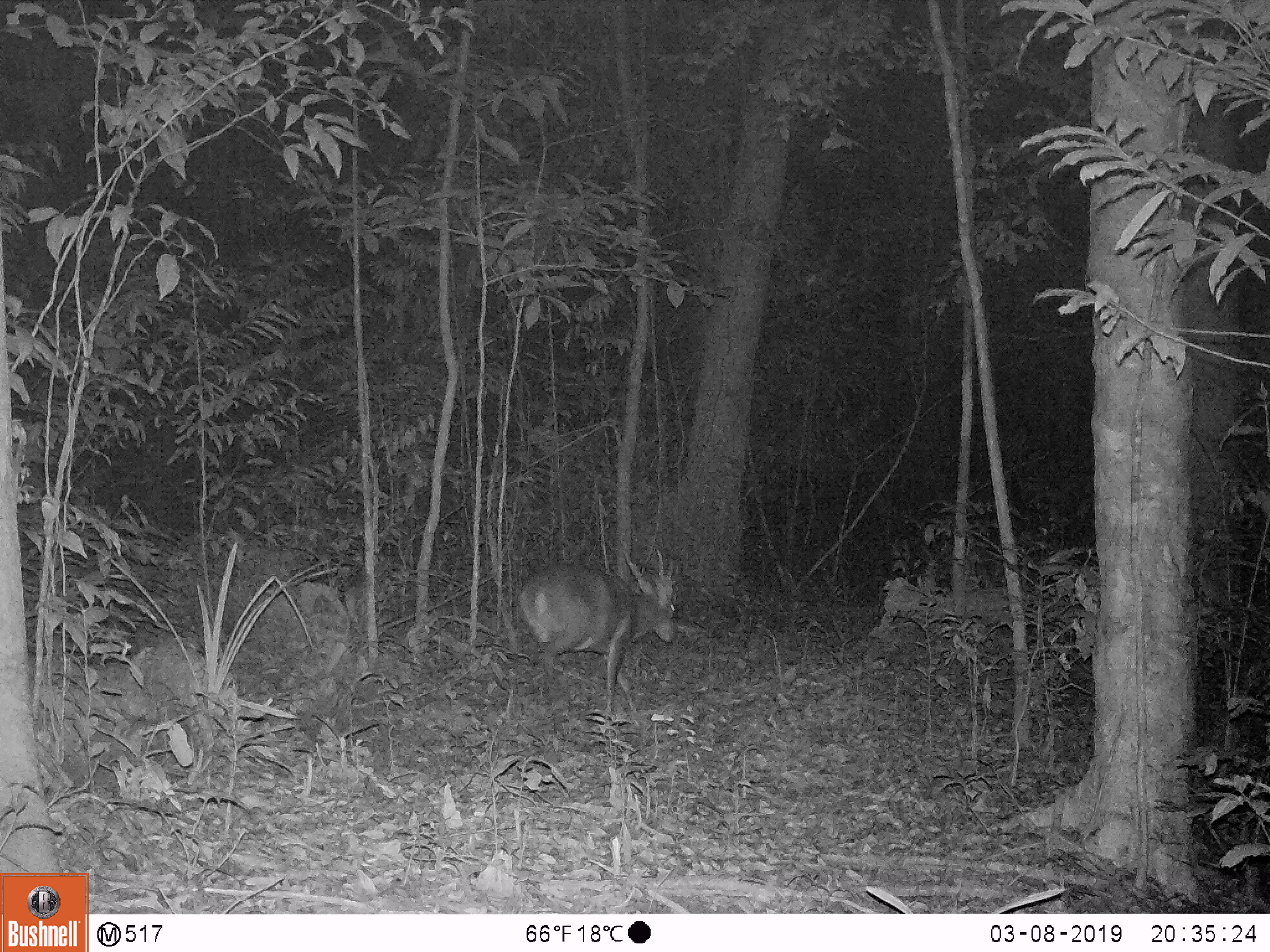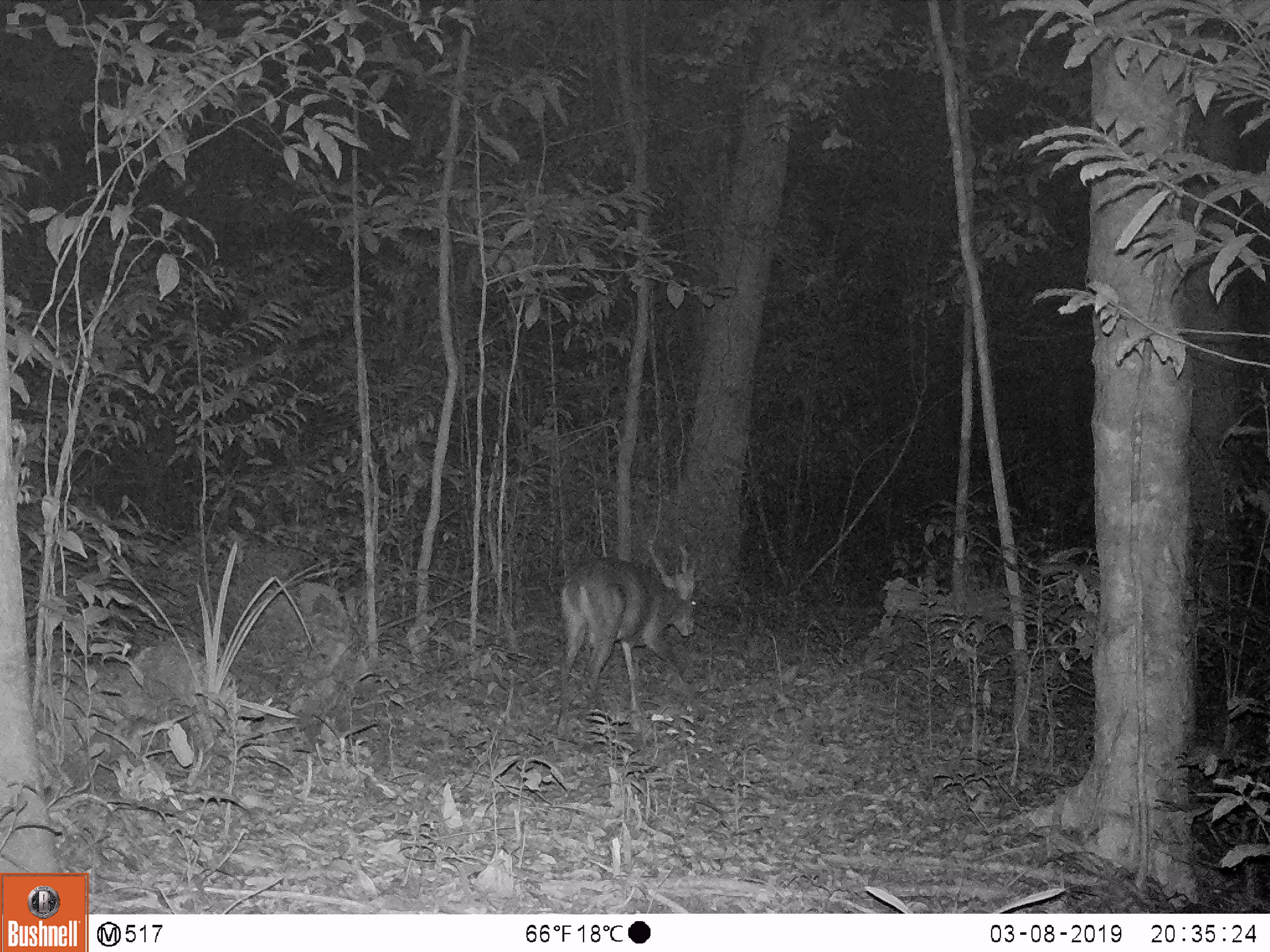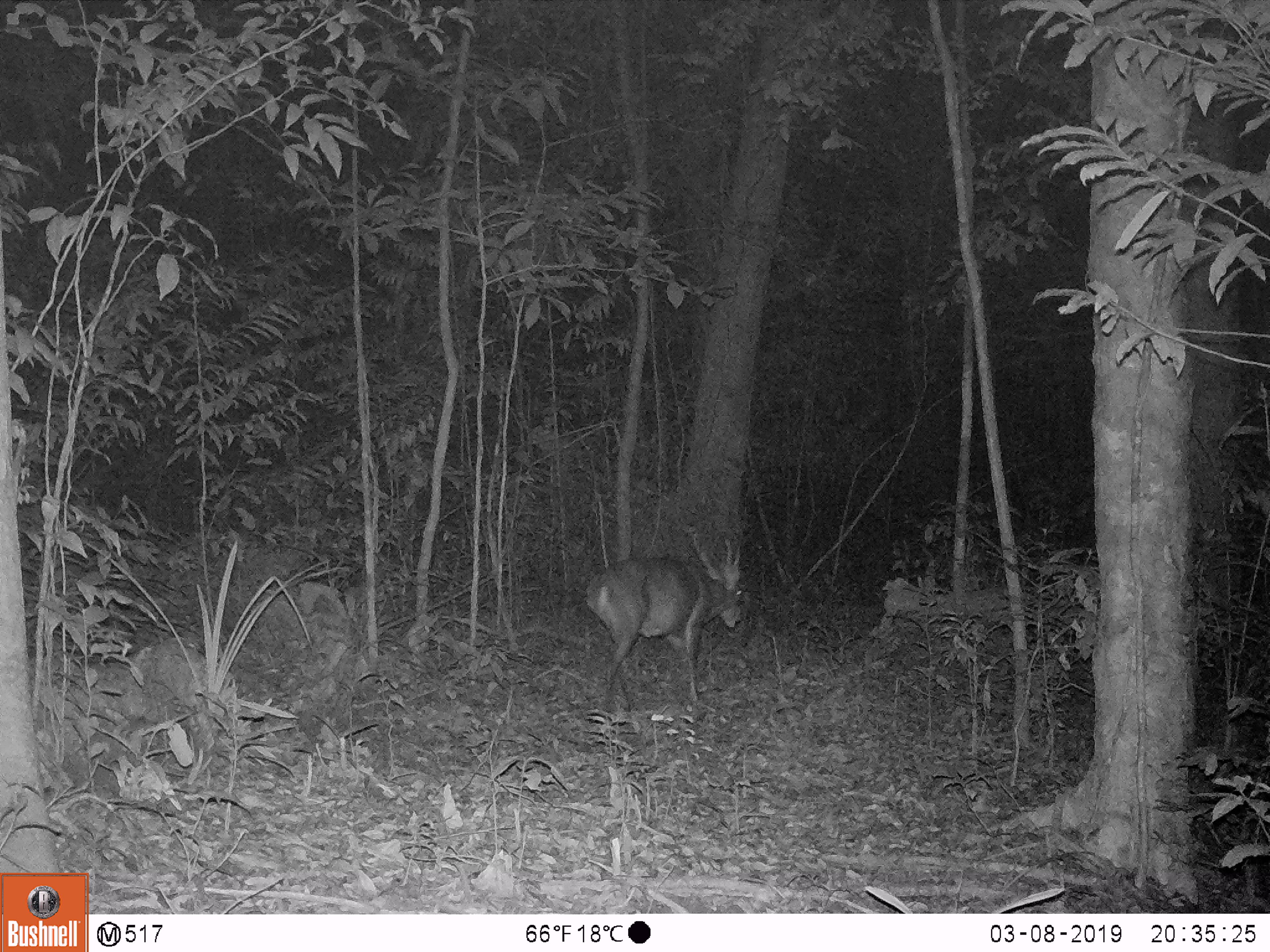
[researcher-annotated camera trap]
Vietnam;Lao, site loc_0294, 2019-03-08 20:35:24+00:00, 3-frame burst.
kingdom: Animalia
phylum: Chordata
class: Mammalia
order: Artiodactyla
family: Cervidae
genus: Muntiacus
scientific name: Muntiacus vuquangensis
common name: large-antlered muntjac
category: large antlered muntjac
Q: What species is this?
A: Large antlered muntjac (large-antlered muntjac) (Muntiacus vuquangensis).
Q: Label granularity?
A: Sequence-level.